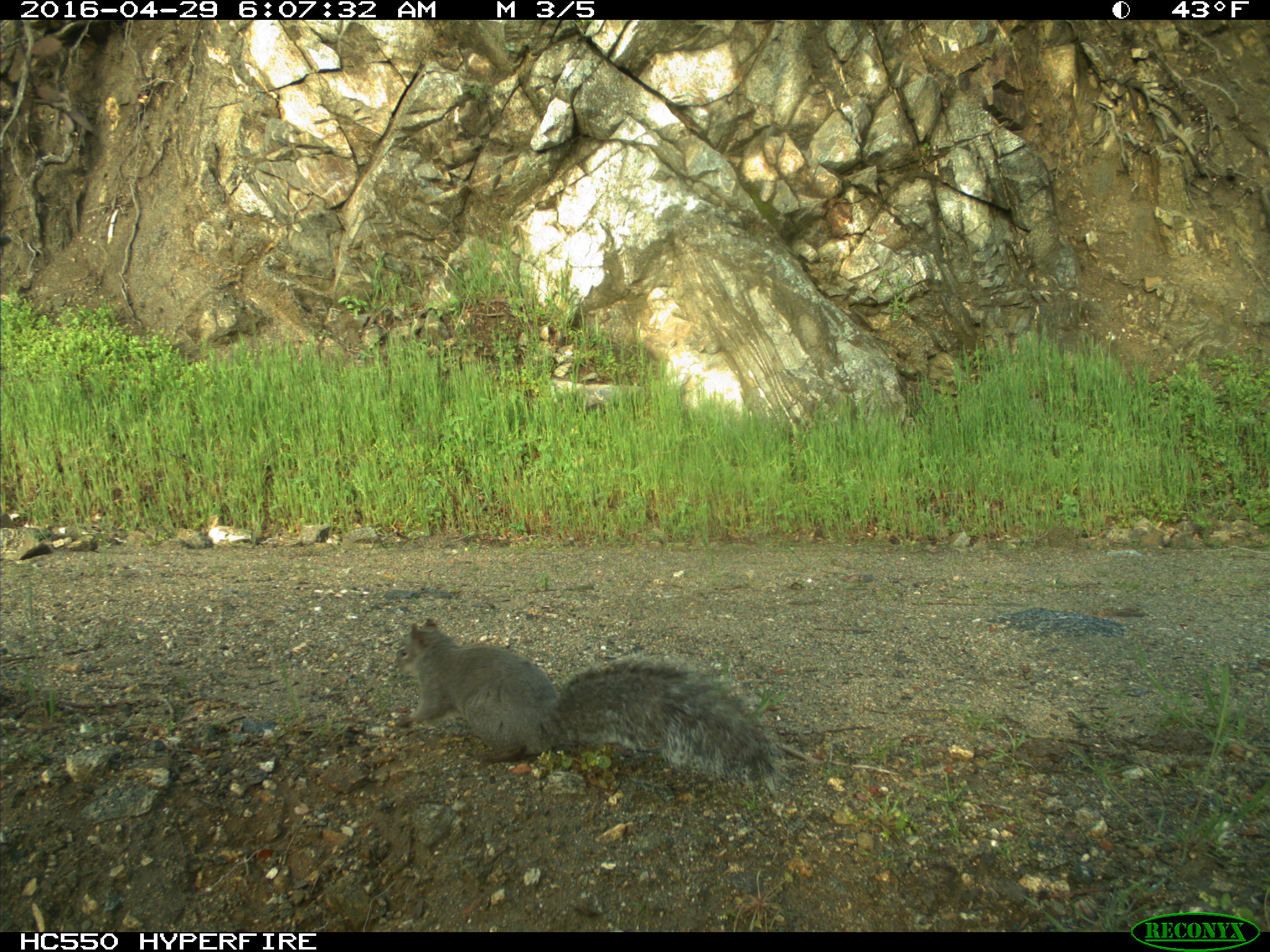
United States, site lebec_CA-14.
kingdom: Animalia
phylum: Chordata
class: Mammalia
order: Rodentia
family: Sciuridae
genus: Sciurus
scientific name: Sciurus carolinensis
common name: eastern gray squirrel